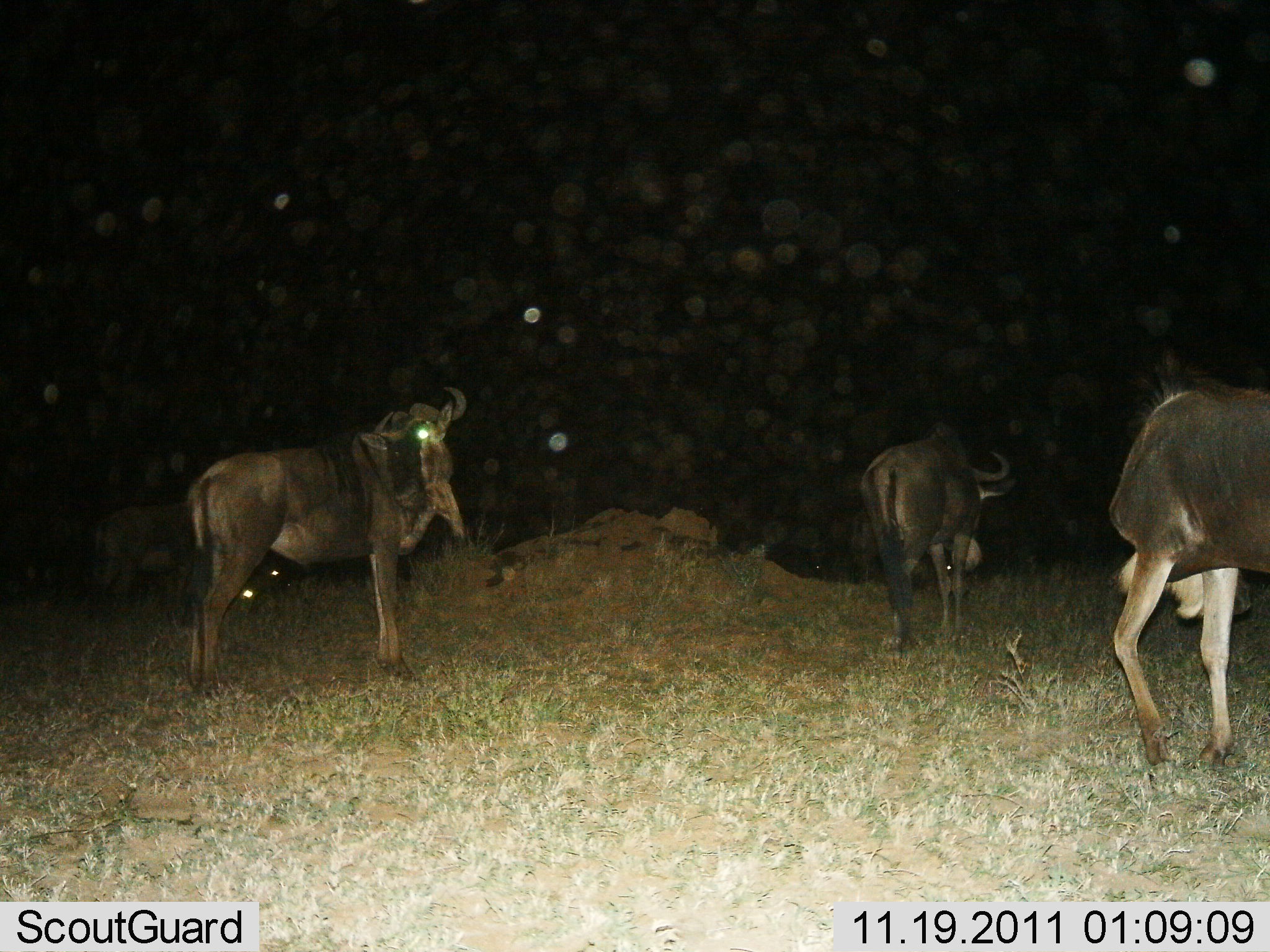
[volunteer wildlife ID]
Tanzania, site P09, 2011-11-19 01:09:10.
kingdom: Animalia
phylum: Chordata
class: Mammalia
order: Artiodactyla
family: Bovidae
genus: Connochaetes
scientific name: Connochaetes taurinus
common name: blue wildebeest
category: wildebeest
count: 3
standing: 73%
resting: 0%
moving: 27%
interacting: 0%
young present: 0%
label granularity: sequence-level